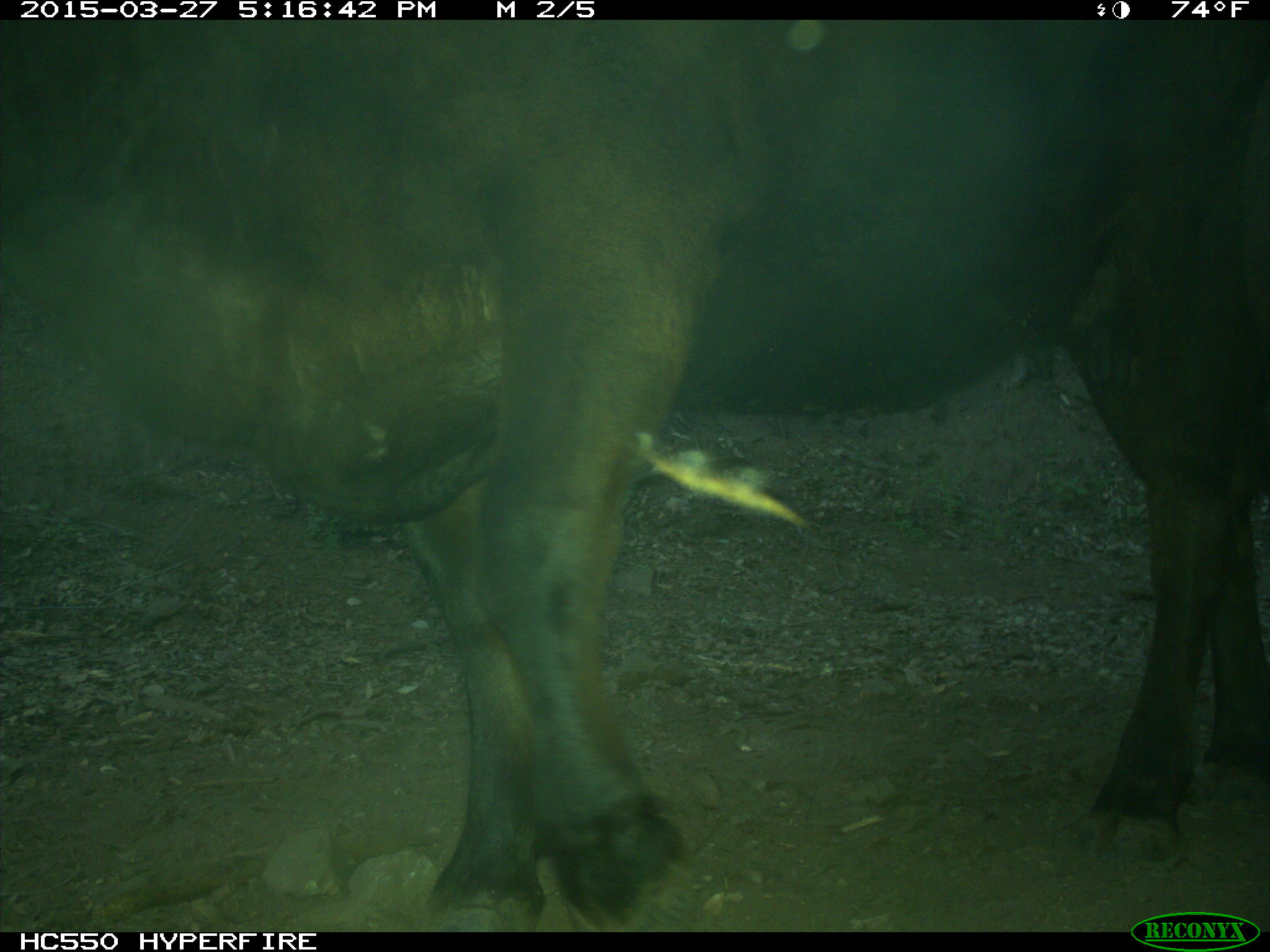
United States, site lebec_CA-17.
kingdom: Animalia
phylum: Chordata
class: Mammalia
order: Artiodactyla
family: Bovidae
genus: Bos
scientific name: Bos taurus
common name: domestic cow